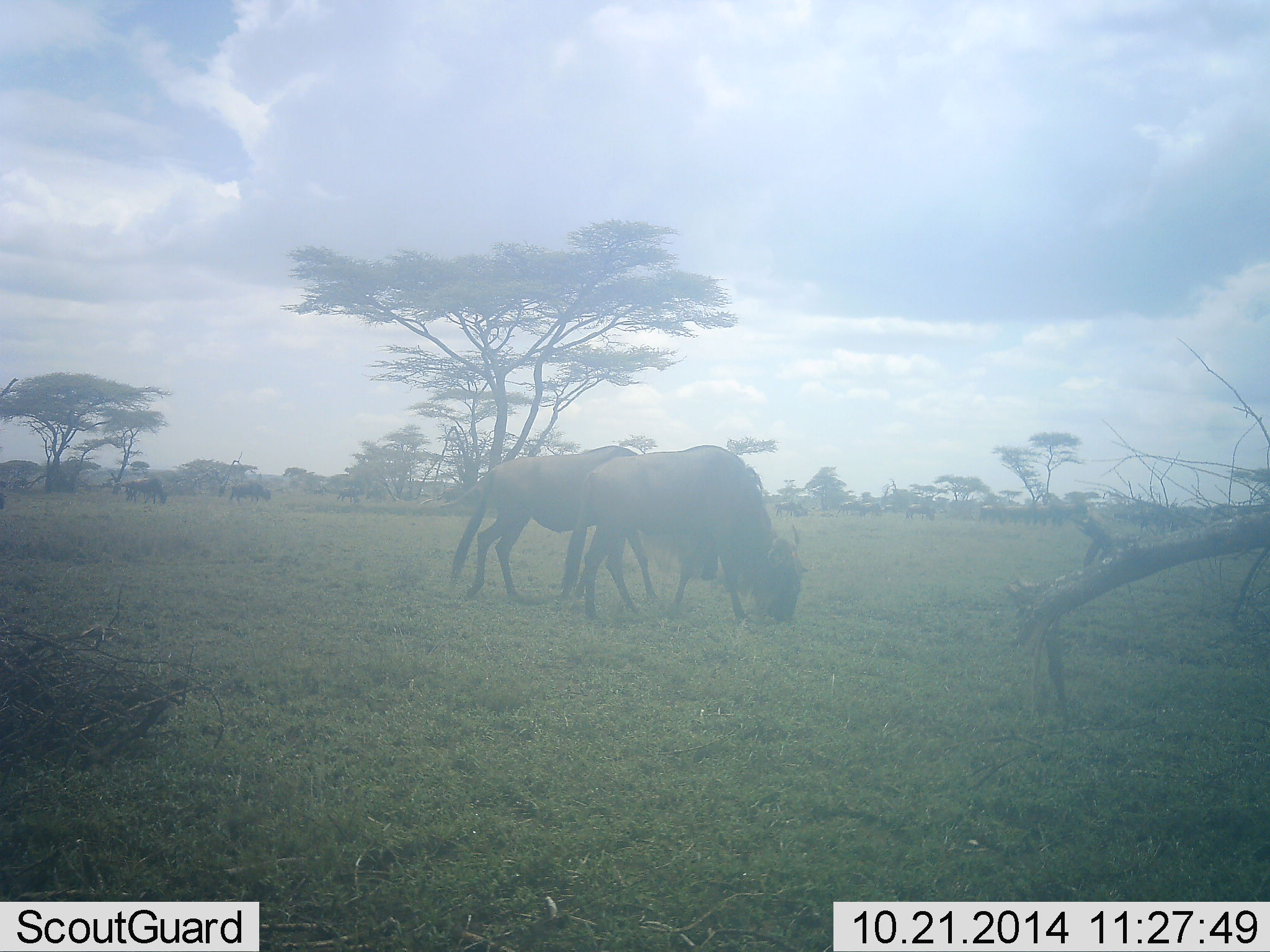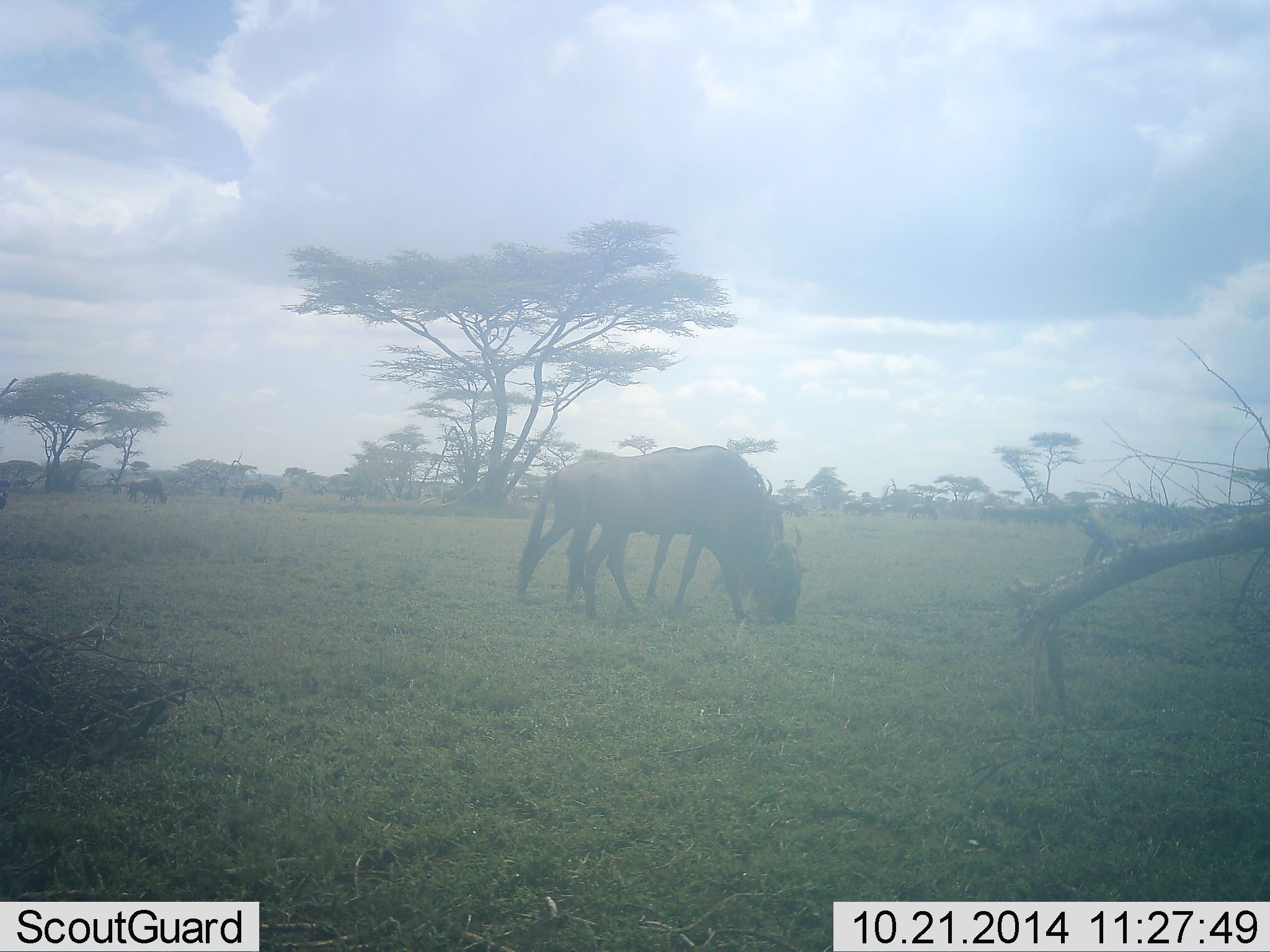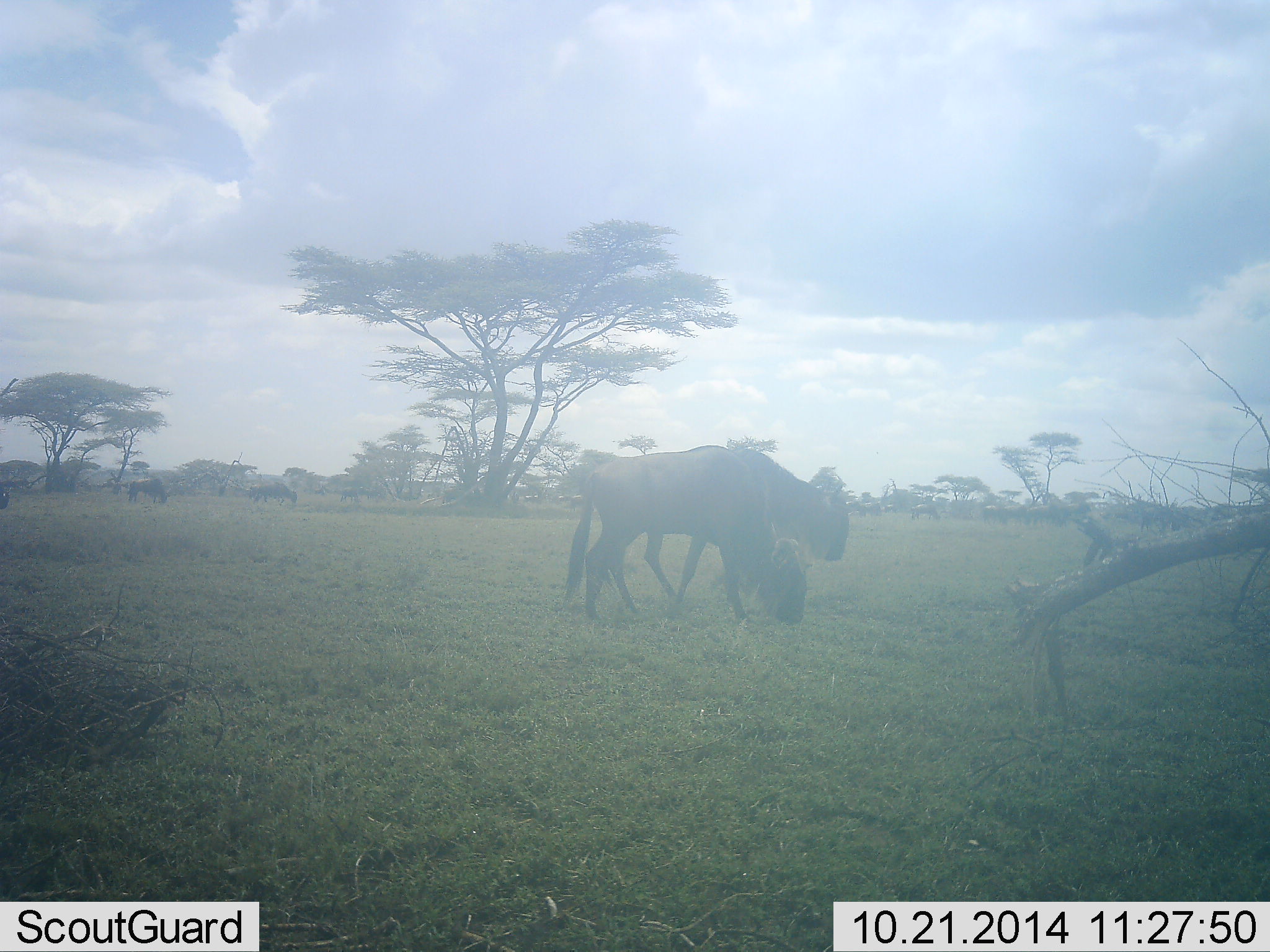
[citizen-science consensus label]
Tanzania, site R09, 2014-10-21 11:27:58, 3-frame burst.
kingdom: Animalia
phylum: Chordata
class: Mammalia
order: Artiodactyla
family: Bovidae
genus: Connochaetes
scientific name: Connochaetes taurinus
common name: blue wildebeest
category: wildebeest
Wildebeest (blue wildebeest) (Connochaetes taurinus), count 11-50. Behavior (volunteer vote fractions): standing 36%, resting 0%, moving 73%, interacting 0%. Young present (vote fraction): 9%. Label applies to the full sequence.